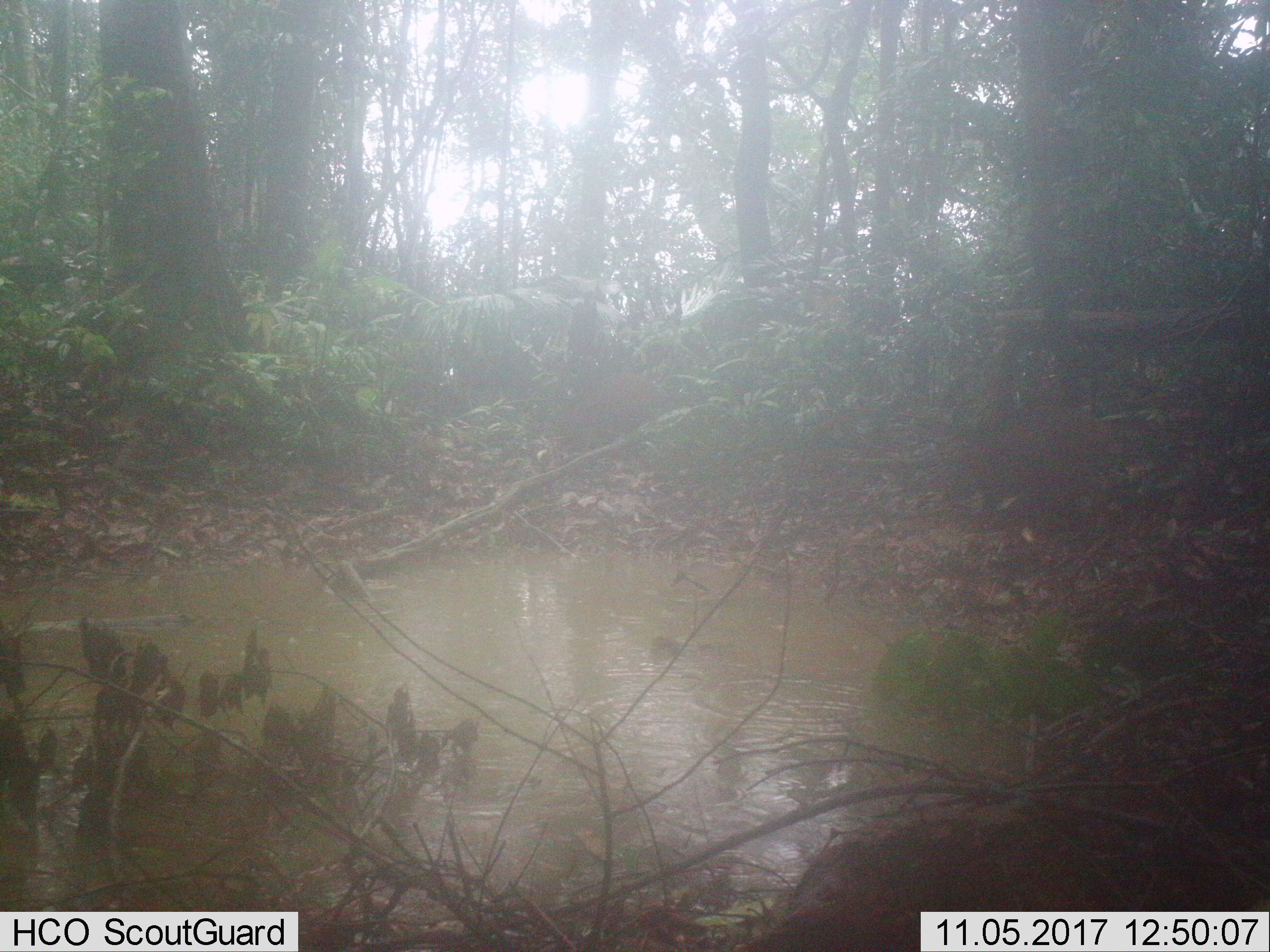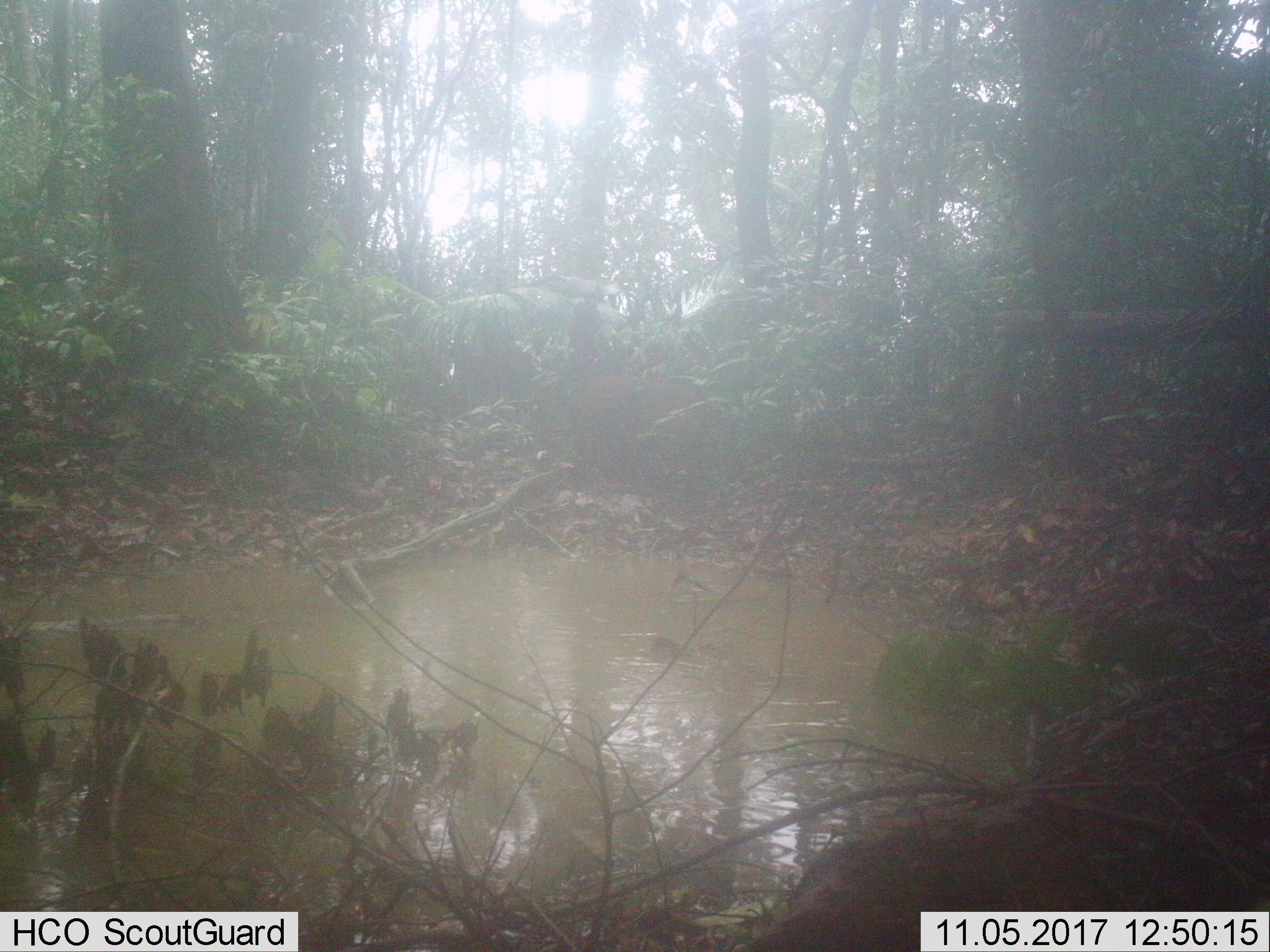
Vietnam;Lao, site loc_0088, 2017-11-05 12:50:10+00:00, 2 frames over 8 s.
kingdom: Animalia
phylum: Chordata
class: Mammalia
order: Artiodactyla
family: Suidae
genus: Sus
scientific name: Sus scrofa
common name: eurasian wild pig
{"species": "eurasian wild pig (Sus scrofa)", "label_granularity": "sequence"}